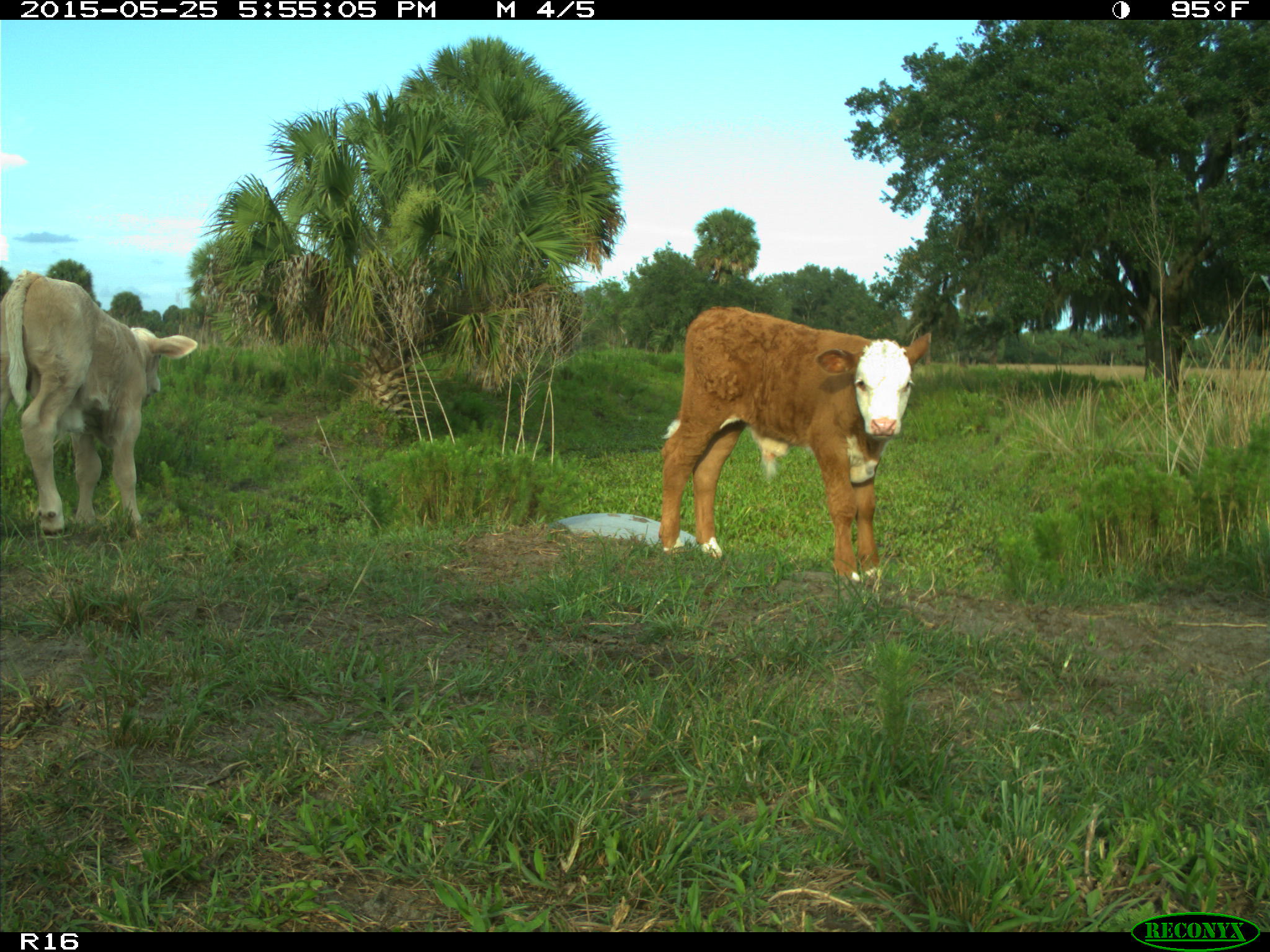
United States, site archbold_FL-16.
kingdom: Animalia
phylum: Chordata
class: Mammalia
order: Artiodactyla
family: Bovidae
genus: Bos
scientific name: Bos taurus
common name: domestic cow